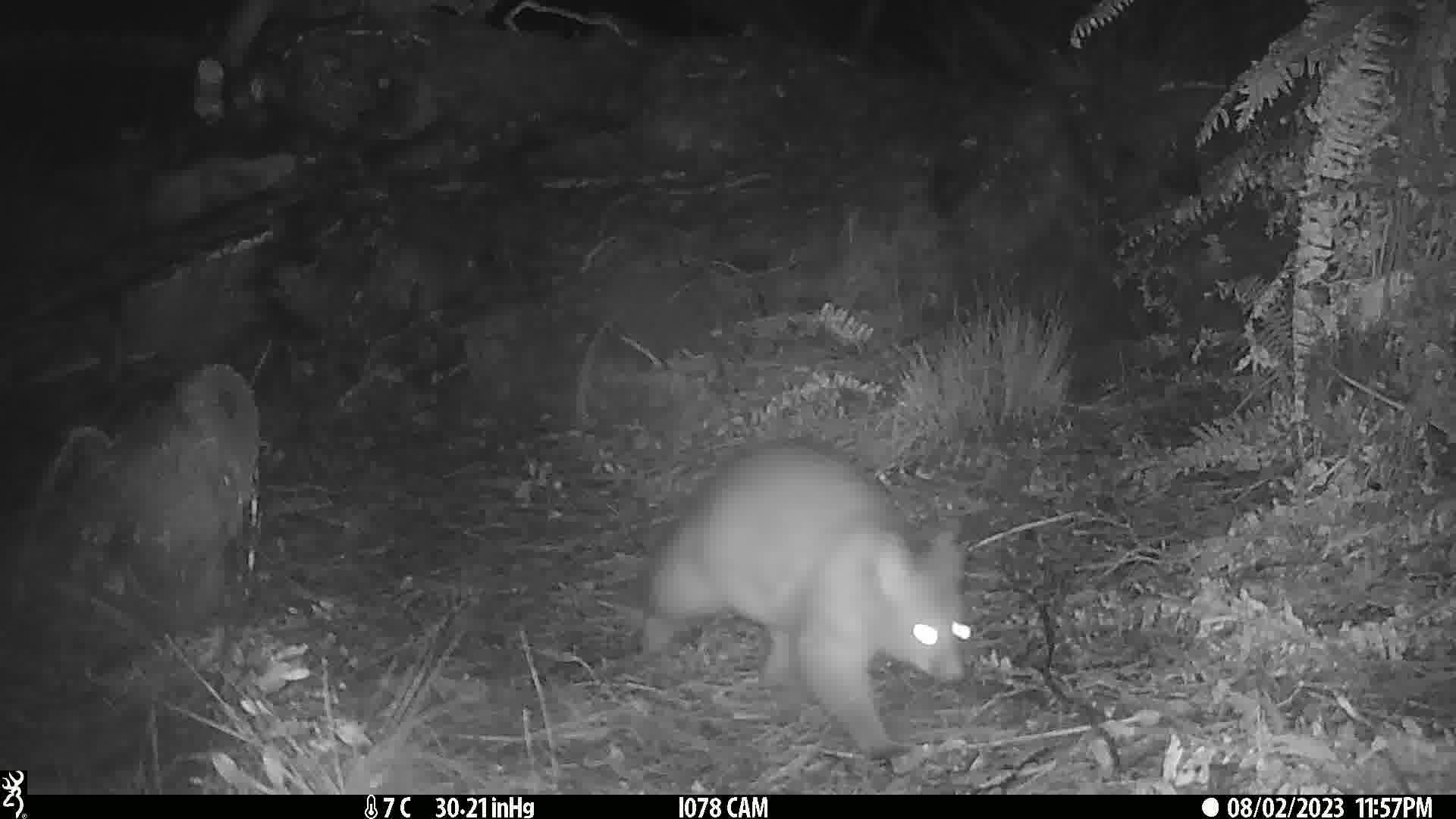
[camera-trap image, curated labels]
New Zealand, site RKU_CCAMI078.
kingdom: Animalia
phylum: Chordata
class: Mammalia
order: Diprotodontia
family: Phalangeridae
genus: Trichosurus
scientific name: Trichosurus vulpecula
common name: common brushtail possum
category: possum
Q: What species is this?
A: Possum (common brushtail possum) (Trichosurus vulpecula).